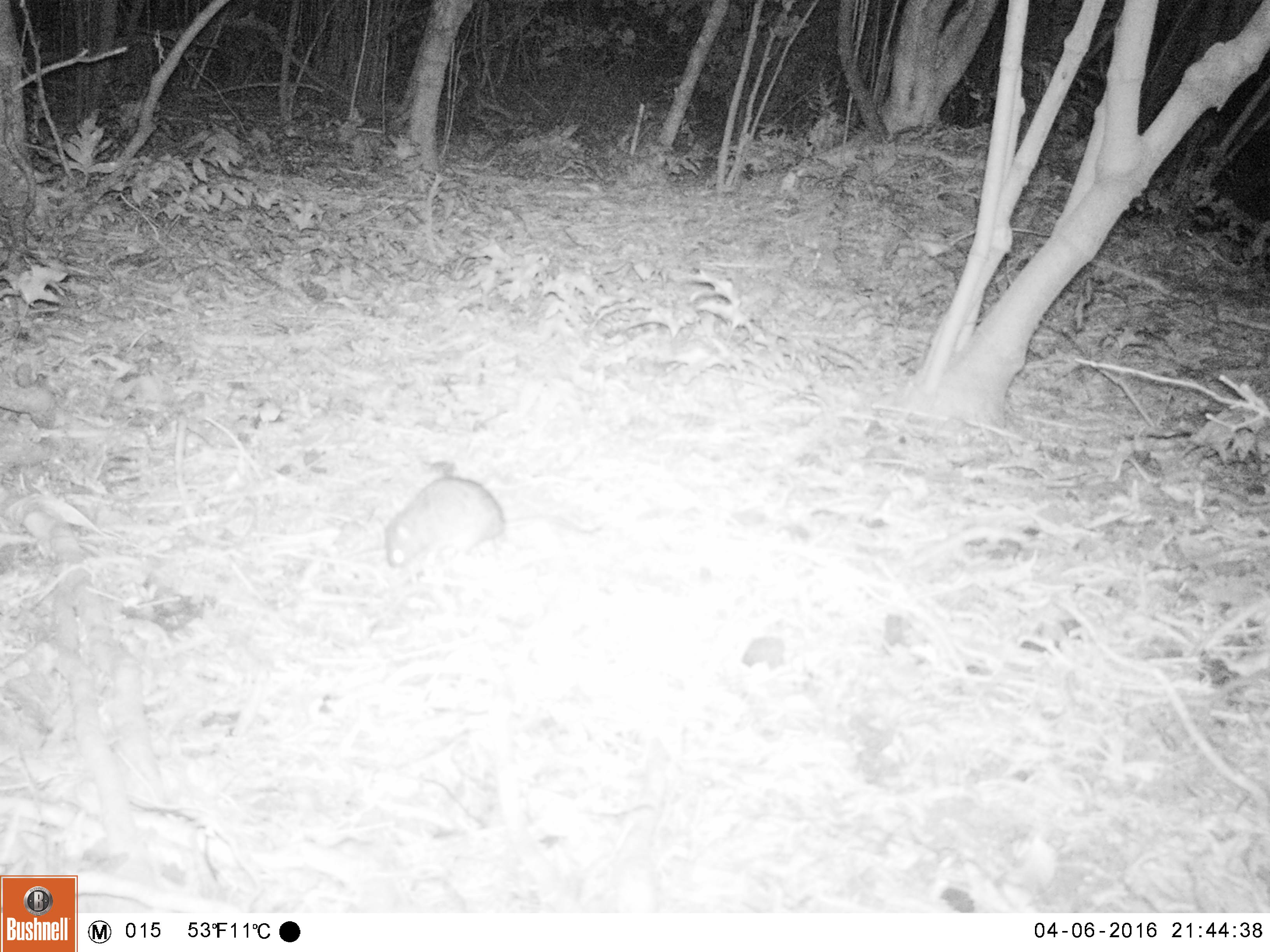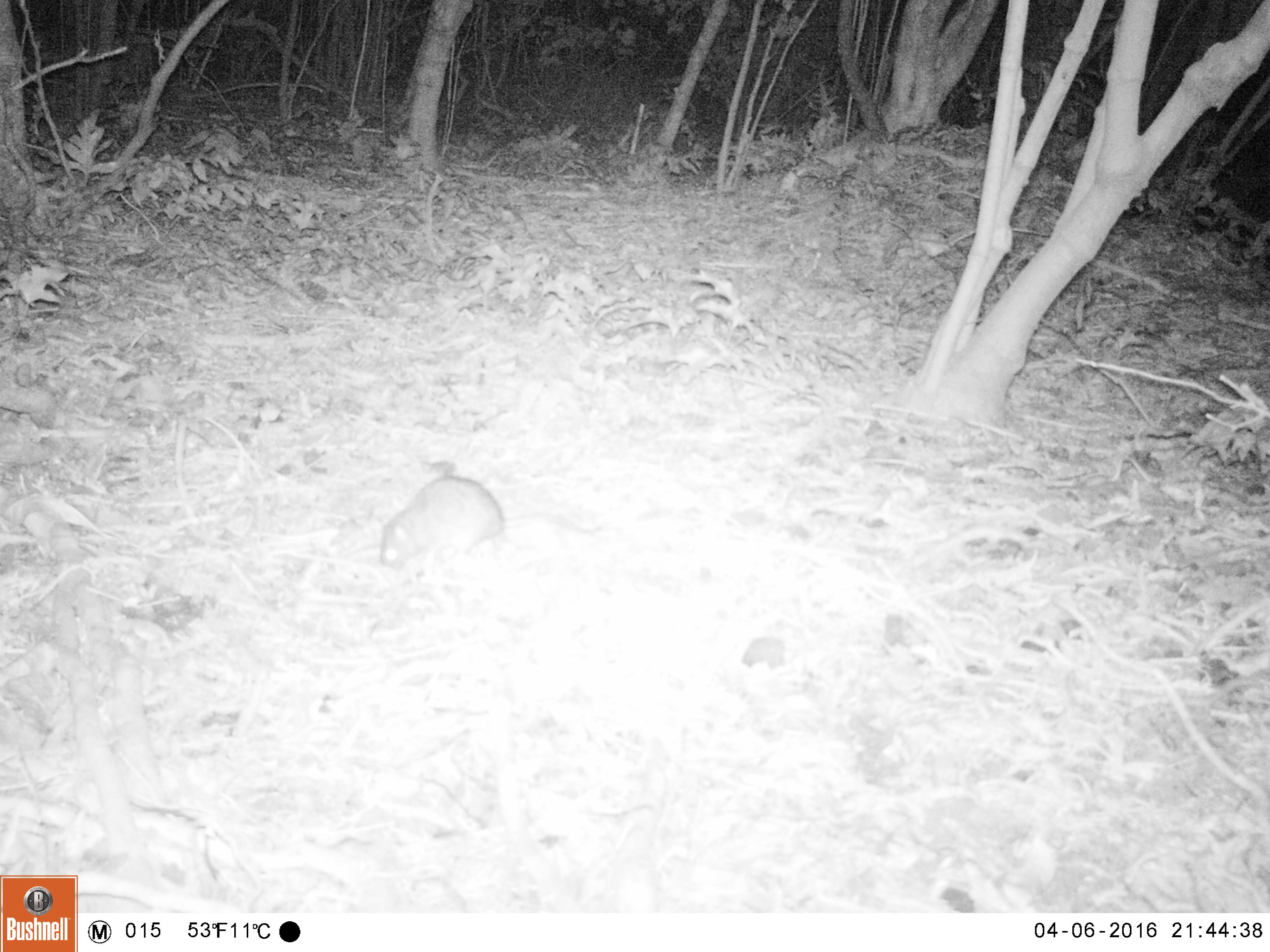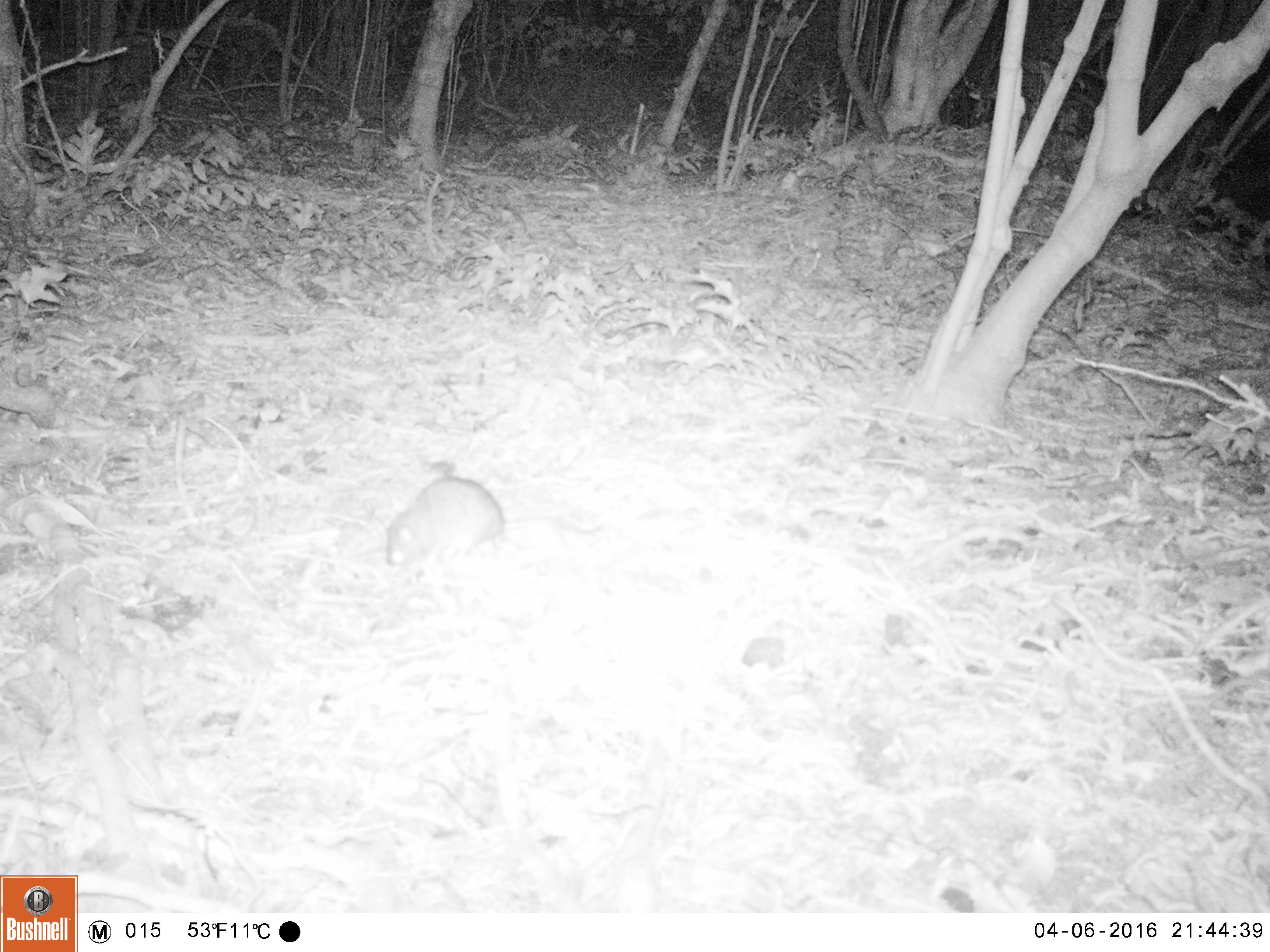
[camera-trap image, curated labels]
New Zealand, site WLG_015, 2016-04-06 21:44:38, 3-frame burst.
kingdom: Animalia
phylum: Chordata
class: Mammalia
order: Rodentia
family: Muridae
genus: Rattus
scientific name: Rattus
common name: rat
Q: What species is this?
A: Rat (Rattus).